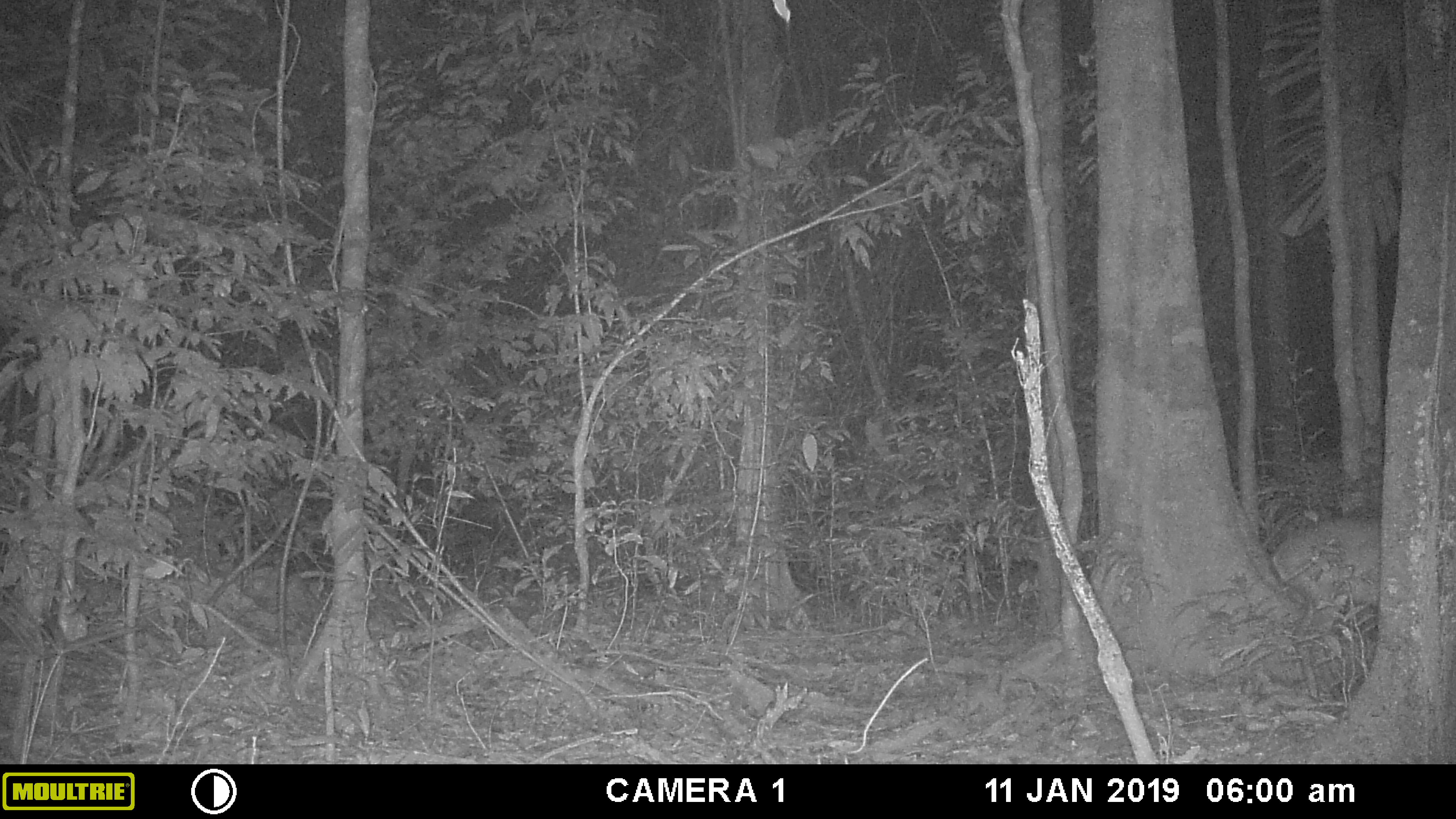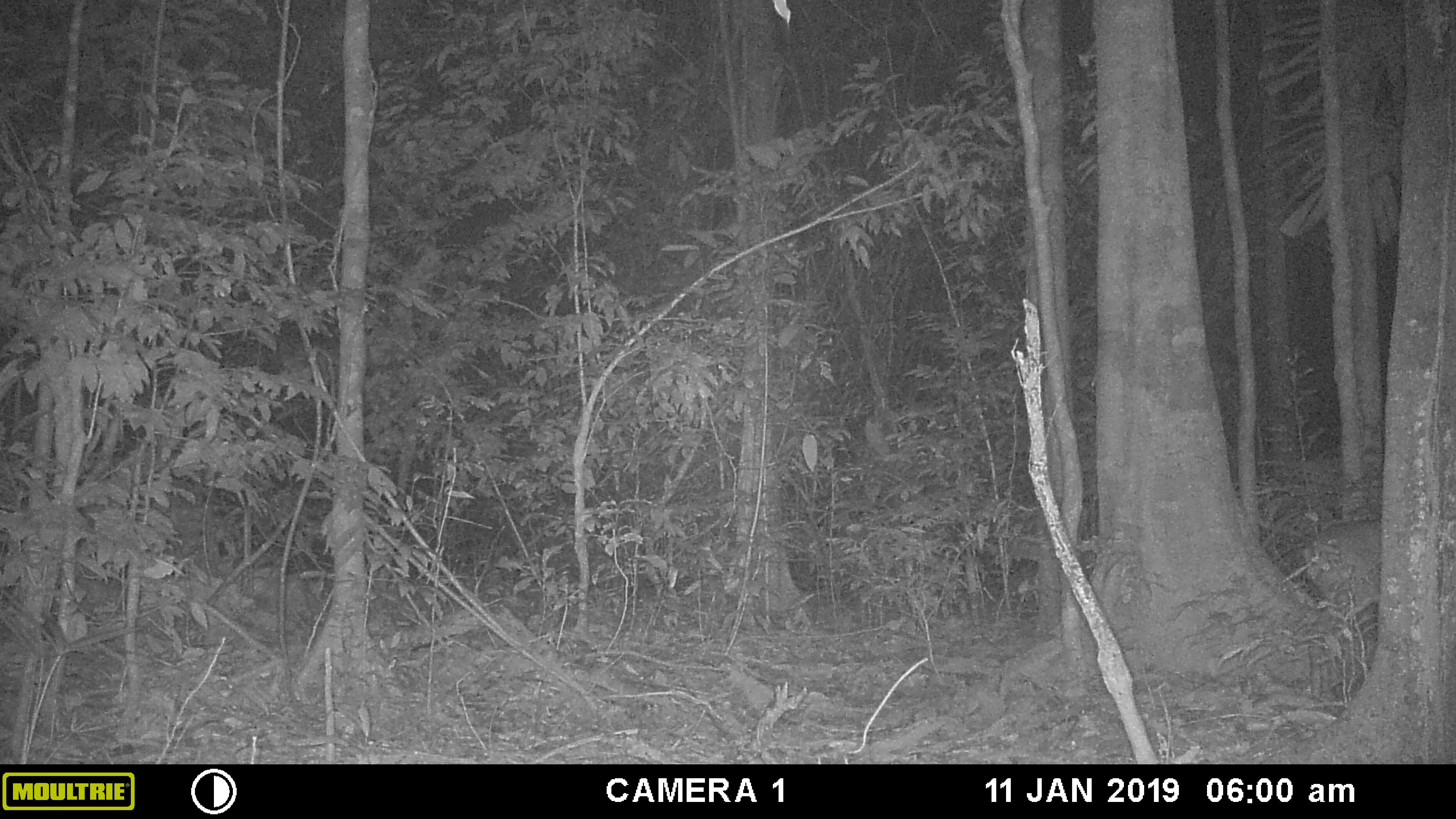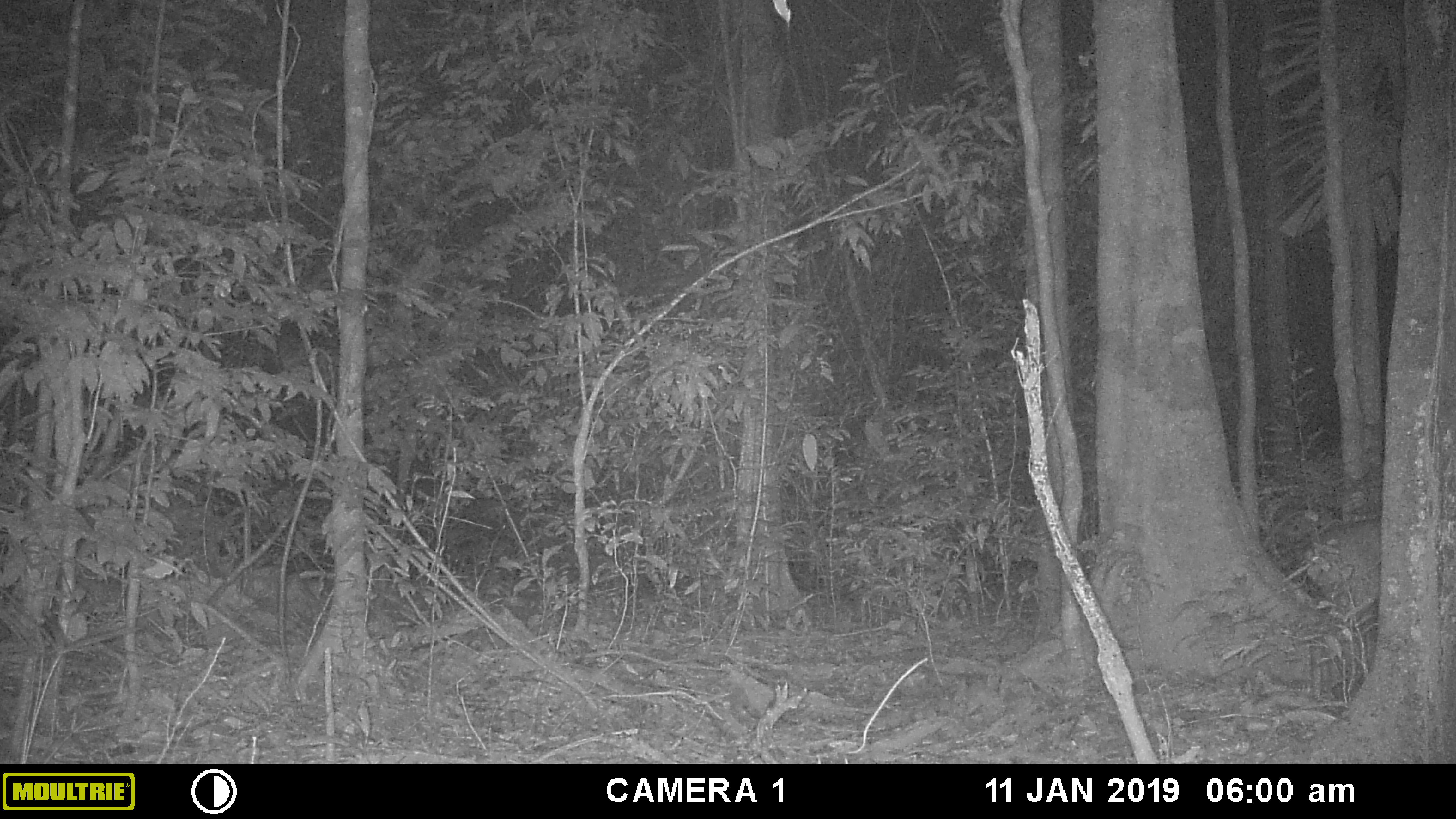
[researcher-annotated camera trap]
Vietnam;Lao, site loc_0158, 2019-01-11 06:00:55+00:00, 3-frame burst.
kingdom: Animalia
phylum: Chordata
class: Mammalia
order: Artiodactyla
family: Cervidae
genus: Muntiacus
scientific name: Muntiacus vuquangensis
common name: large-antlered muntjac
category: large antlered muntjac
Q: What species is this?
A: Large antlered muntjac (large-antlered muntjac) (Muntiacus vuquangensis).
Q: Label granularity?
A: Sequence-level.